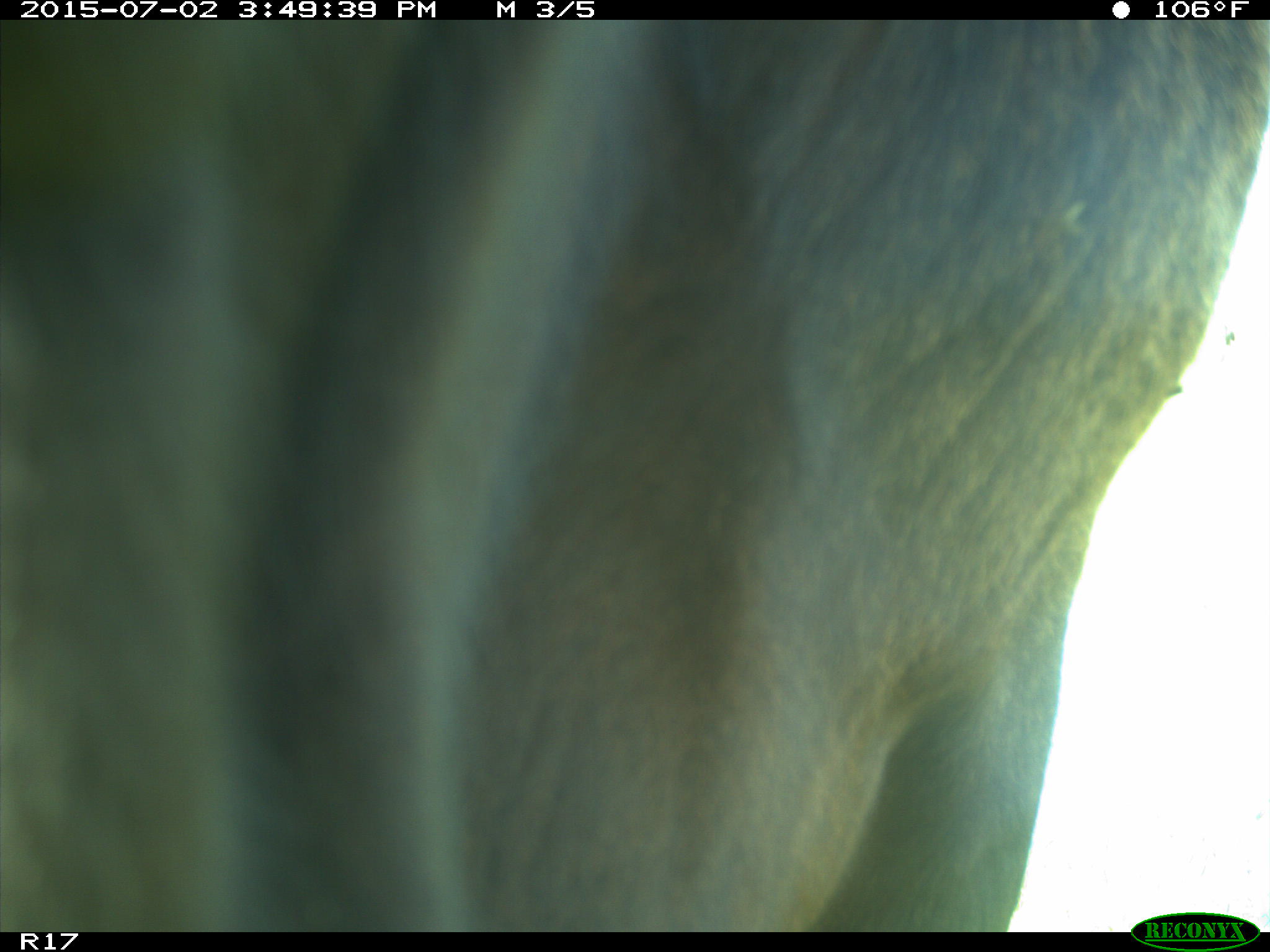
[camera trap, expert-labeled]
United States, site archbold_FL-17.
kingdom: Animalia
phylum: Chordata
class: Mammalia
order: Artiodactyla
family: Bovidae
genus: Bos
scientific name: Bos taurus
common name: domestic cow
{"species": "Bos taurus (domestic cow)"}